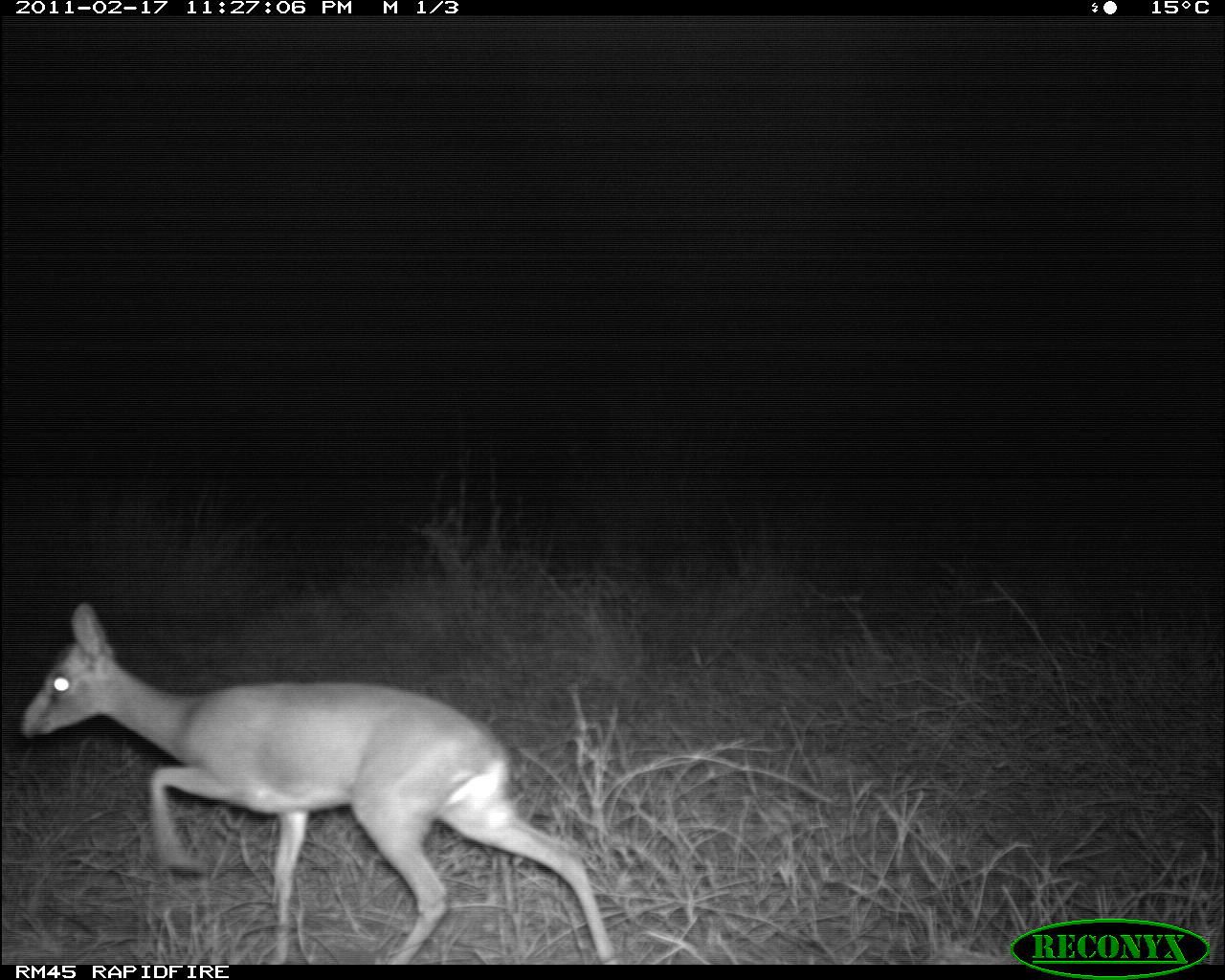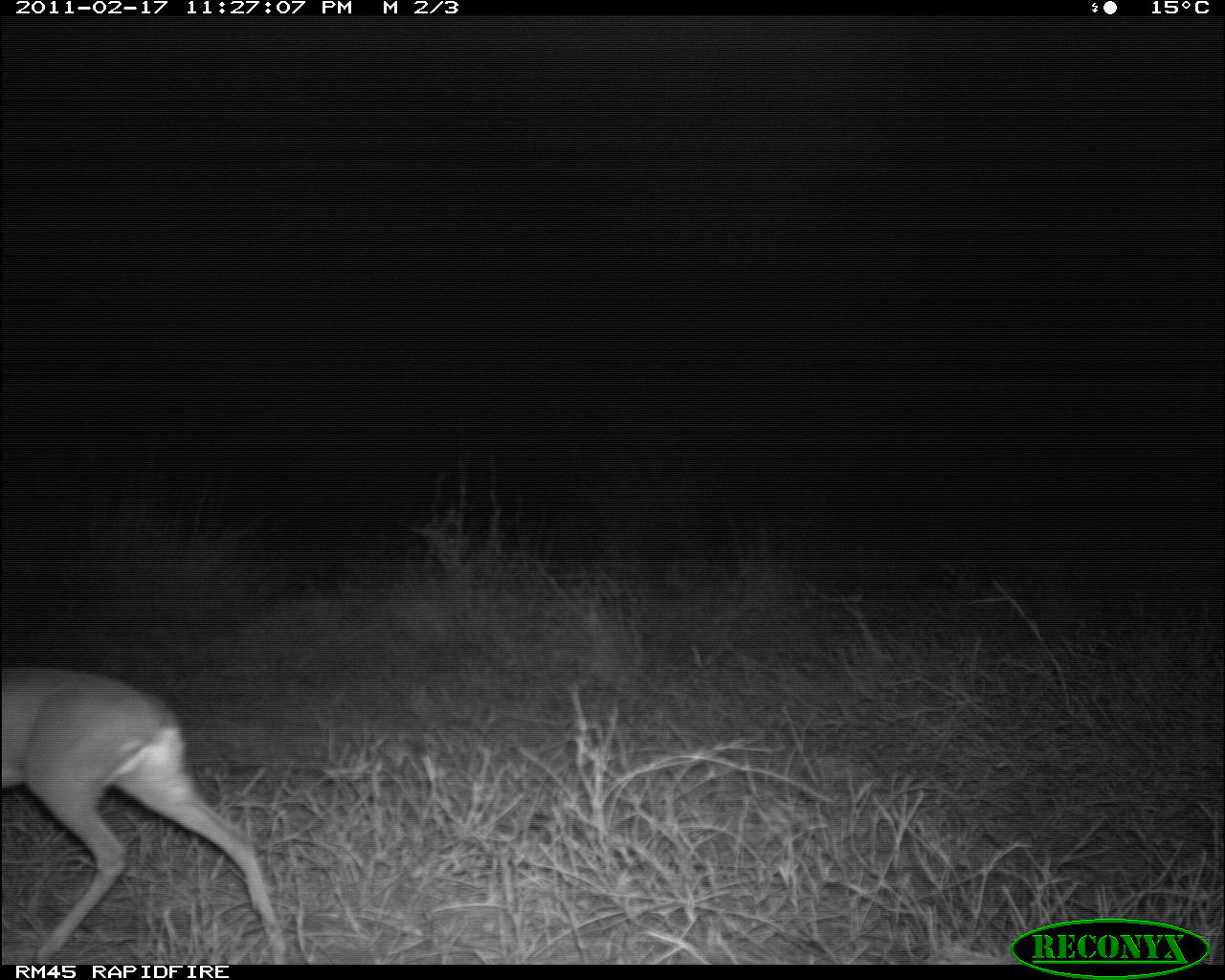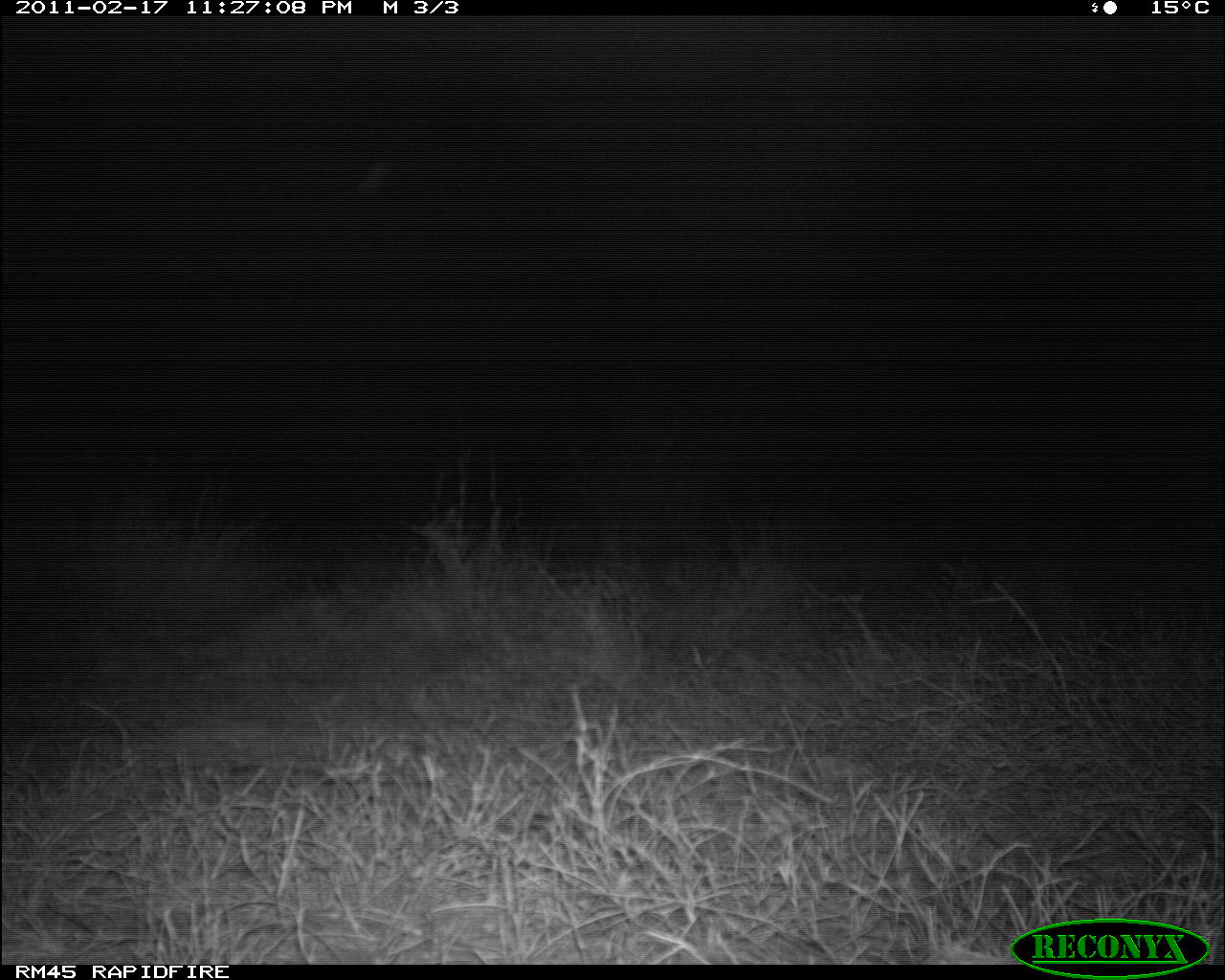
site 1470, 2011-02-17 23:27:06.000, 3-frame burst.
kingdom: Animalia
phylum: Chordata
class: Mammalia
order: Artiodactyla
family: Bovidae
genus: Madoqua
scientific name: Madoqua guentheri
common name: günther's dik-dik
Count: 1.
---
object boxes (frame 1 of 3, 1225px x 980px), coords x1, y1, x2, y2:
madoqua guentheri: 18, 601, 618, 964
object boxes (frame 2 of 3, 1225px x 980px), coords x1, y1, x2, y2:
madoqua guentheri: 3, 667, 288, 964